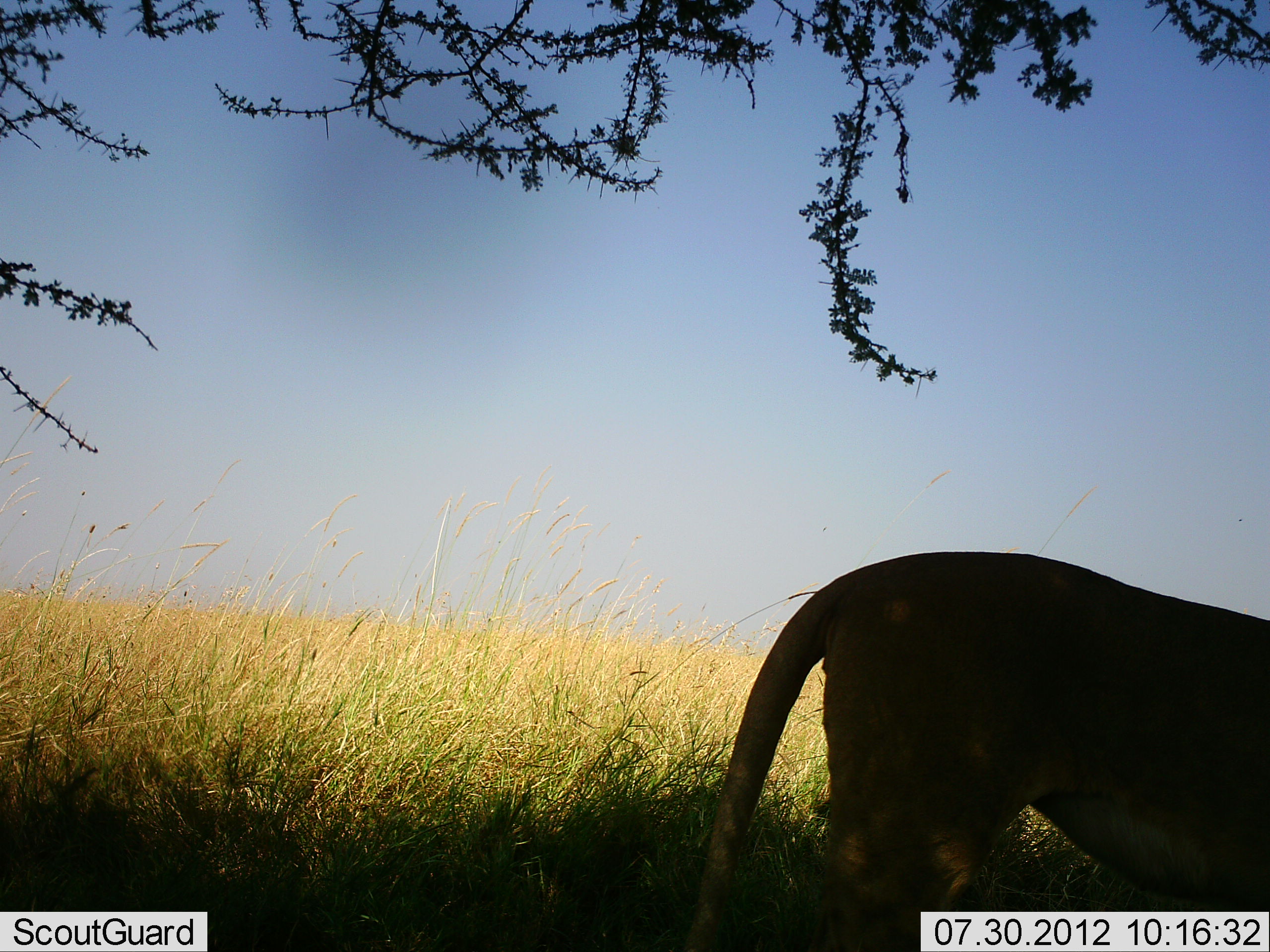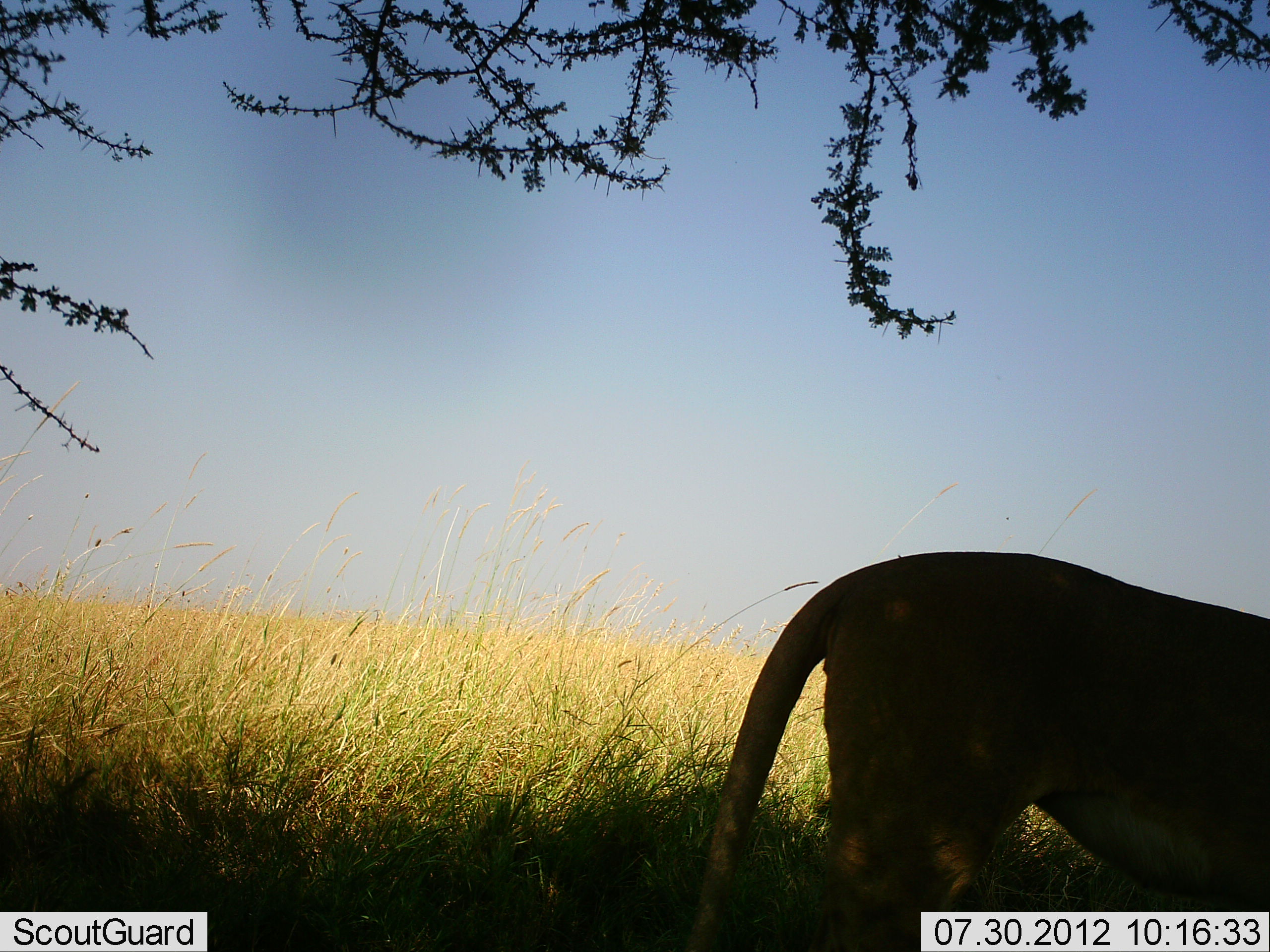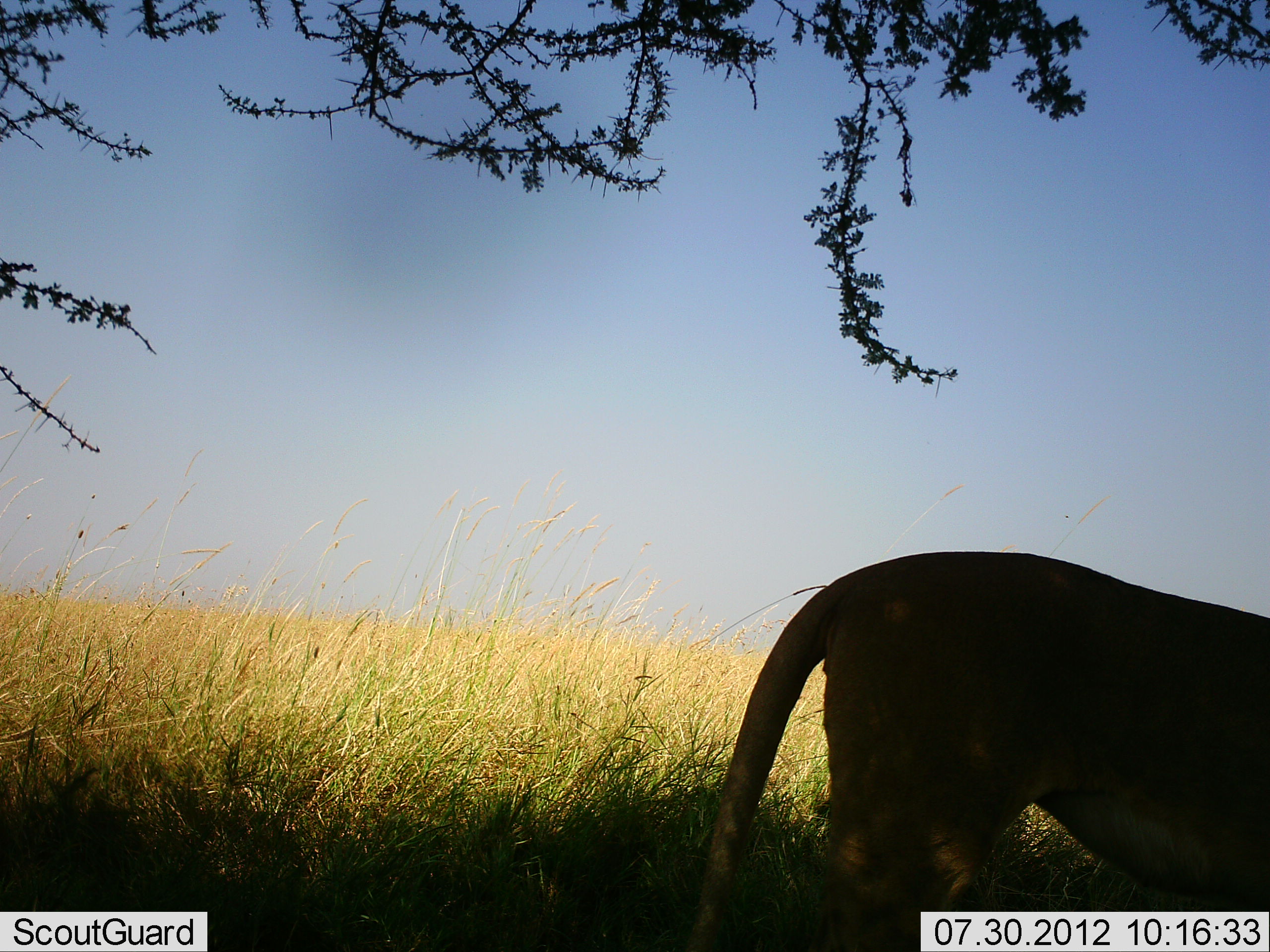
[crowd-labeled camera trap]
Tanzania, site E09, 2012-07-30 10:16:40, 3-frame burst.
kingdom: Animalia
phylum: Chordata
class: Mammalia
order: Carnivora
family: Felidae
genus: Panthera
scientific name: Panthera leo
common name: lion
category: lionfemale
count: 1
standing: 80%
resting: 0%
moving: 0%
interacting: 0%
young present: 0%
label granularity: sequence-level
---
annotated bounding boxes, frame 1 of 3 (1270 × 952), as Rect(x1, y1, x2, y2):
animal: Rect(684, 550, 1270, 952)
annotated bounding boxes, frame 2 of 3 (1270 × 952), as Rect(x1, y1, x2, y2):
animal: Rect(680, 550, 1270, 952)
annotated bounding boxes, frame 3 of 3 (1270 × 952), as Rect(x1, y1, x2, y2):
animal: Rect(686, 550, 1270, 952)